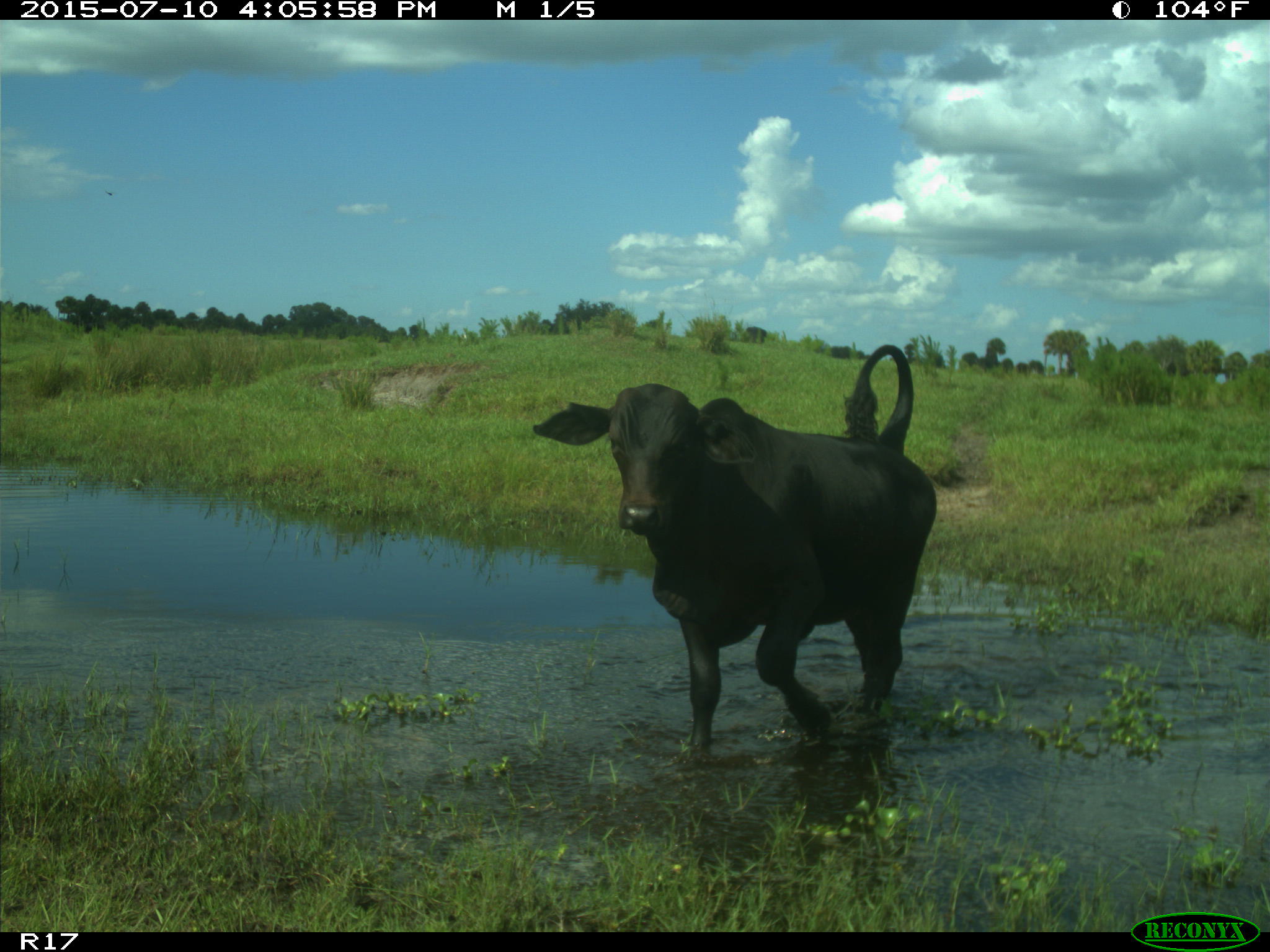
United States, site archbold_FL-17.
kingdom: Animalia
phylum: Chordata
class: Mammalia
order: Artiodactyla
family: Bovidae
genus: Bos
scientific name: Bos taurus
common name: domestic cow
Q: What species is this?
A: Bos taurus (domestic cow).